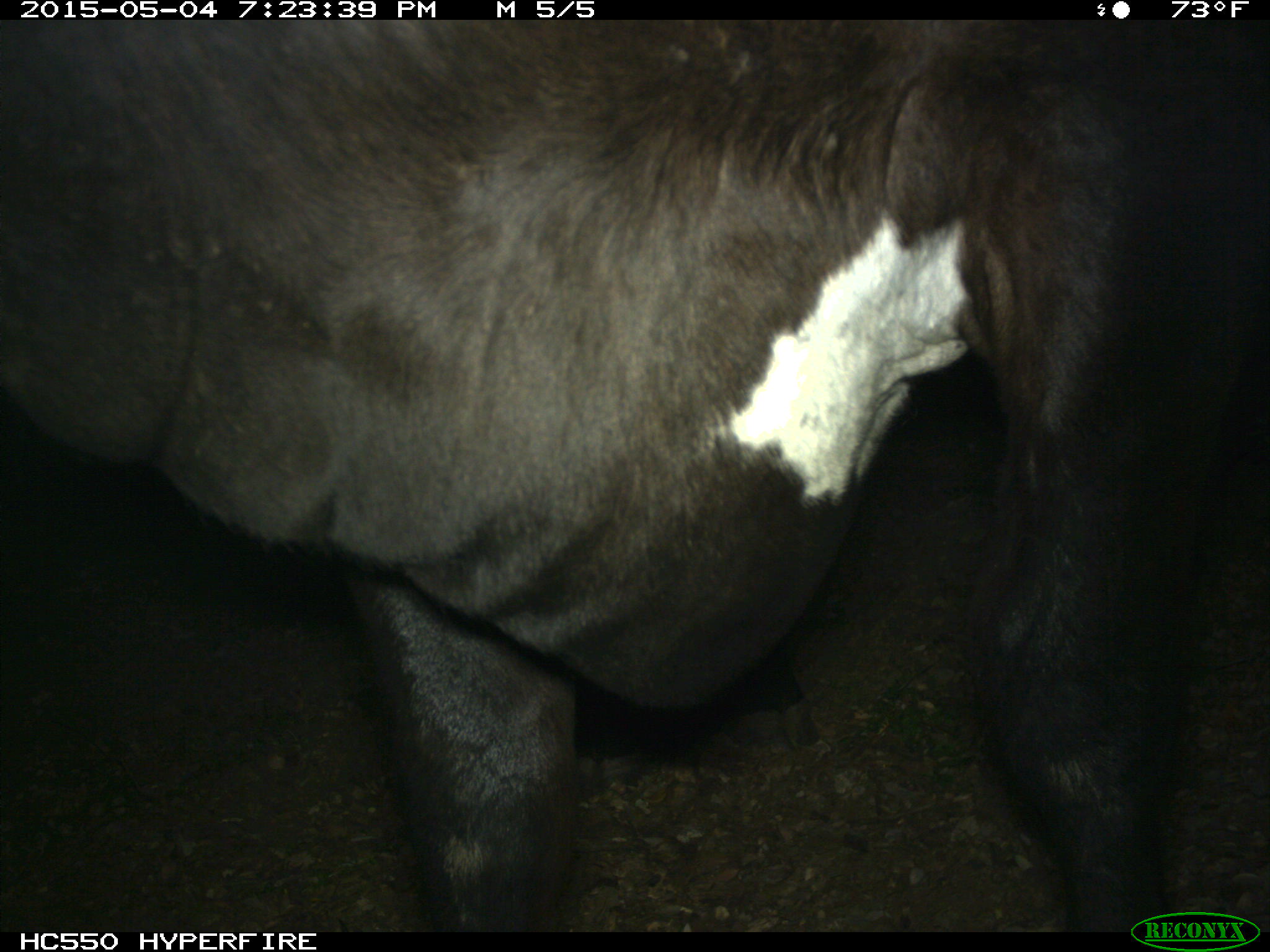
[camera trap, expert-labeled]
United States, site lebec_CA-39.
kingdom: Animalia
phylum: Chordata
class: Mammalia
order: Artiodactyla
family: Bovidae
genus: Bos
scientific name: Bos taurus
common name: domestic cow